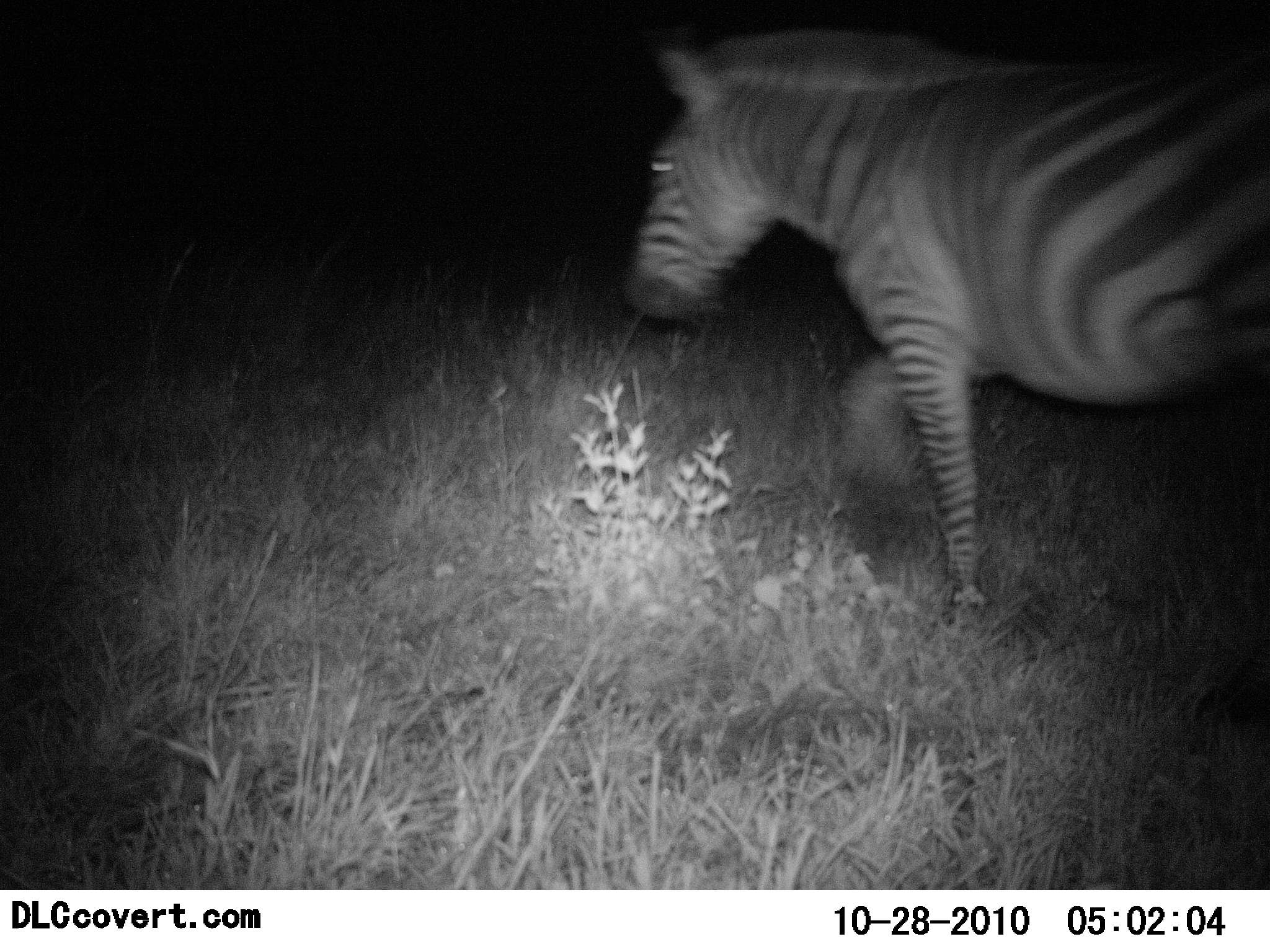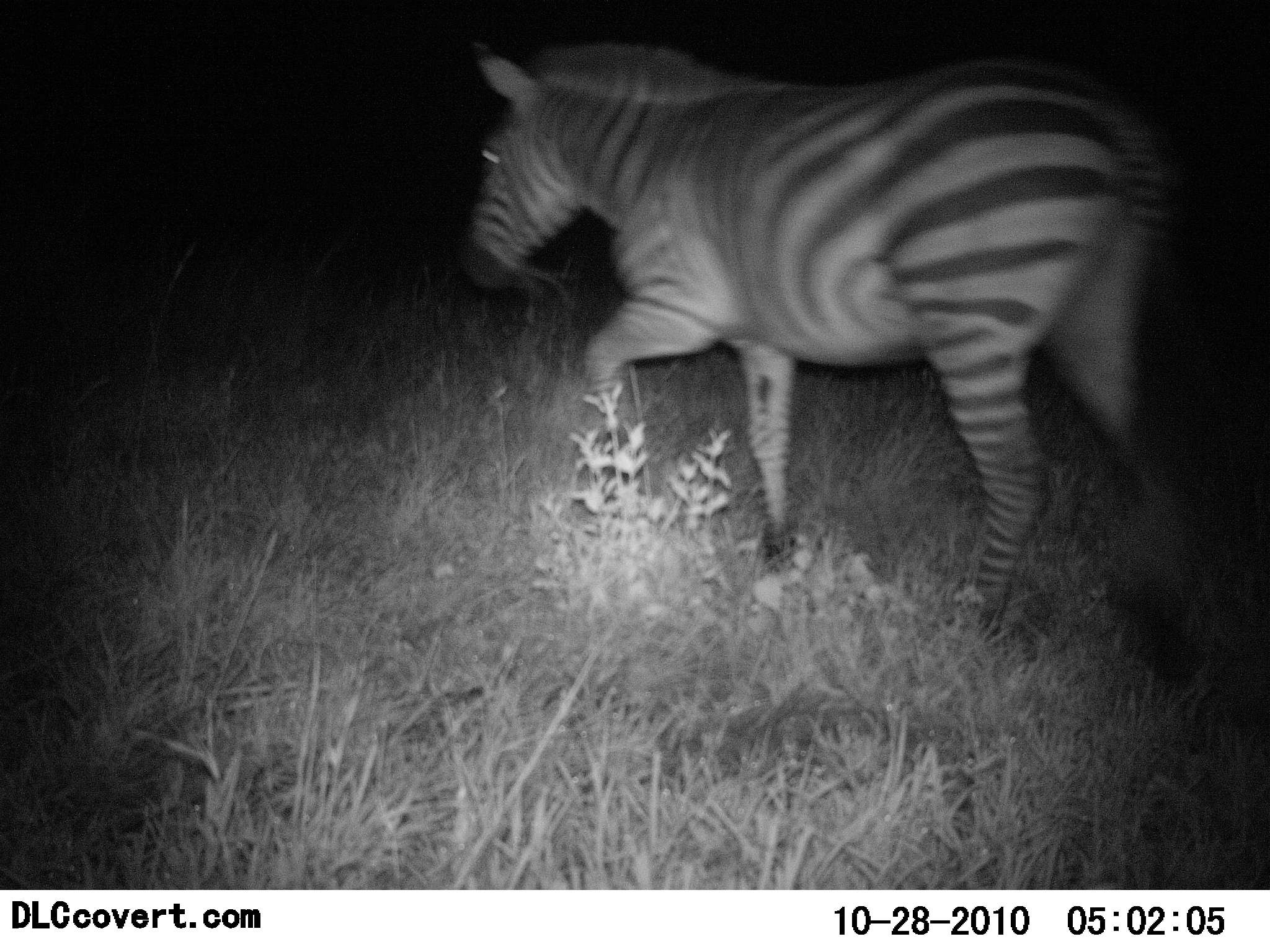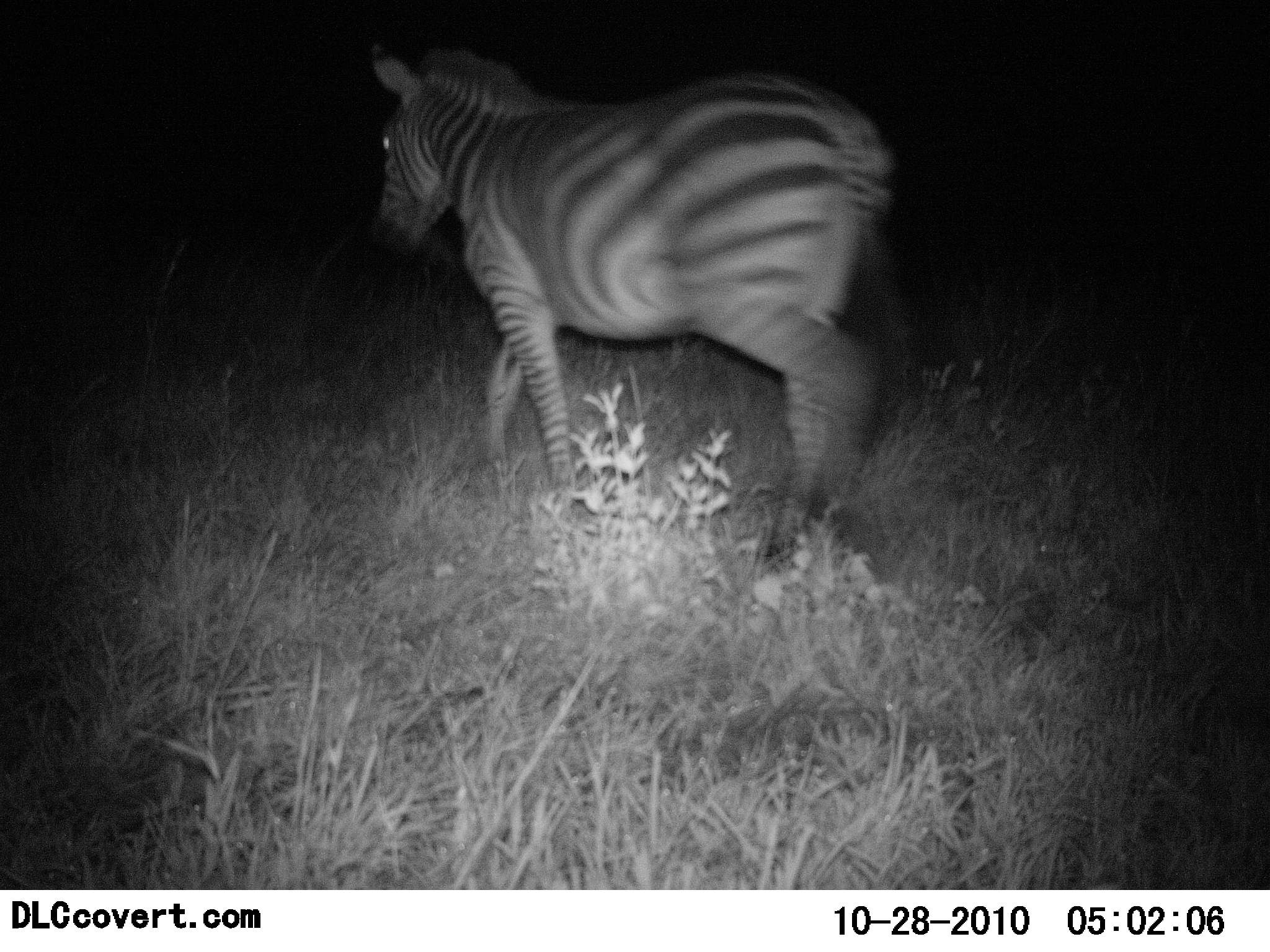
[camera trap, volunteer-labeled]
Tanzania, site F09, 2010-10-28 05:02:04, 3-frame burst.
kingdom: Animalia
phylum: Chordata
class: Mammalia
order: Perissodactyla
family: Equidae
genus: Equus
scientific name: Equus quagga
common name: plains zebra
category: zebra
Zebra (plains zebra) (Equus quagga), count 1. Behavior (volunteer vote fractions): standing 0%, resting 0%, moving 100%, interacting 0%. Young present (vote fraction): 0%. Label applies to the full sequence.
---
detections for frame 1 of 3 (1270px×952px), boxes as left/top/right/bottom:
animal: 630/25/1270/612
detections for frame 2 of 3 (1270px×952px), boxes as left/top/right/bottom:
animal: 469/46/1170/640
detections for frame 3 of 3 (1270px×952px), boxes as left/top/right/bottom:
animal: 370/49/898/574